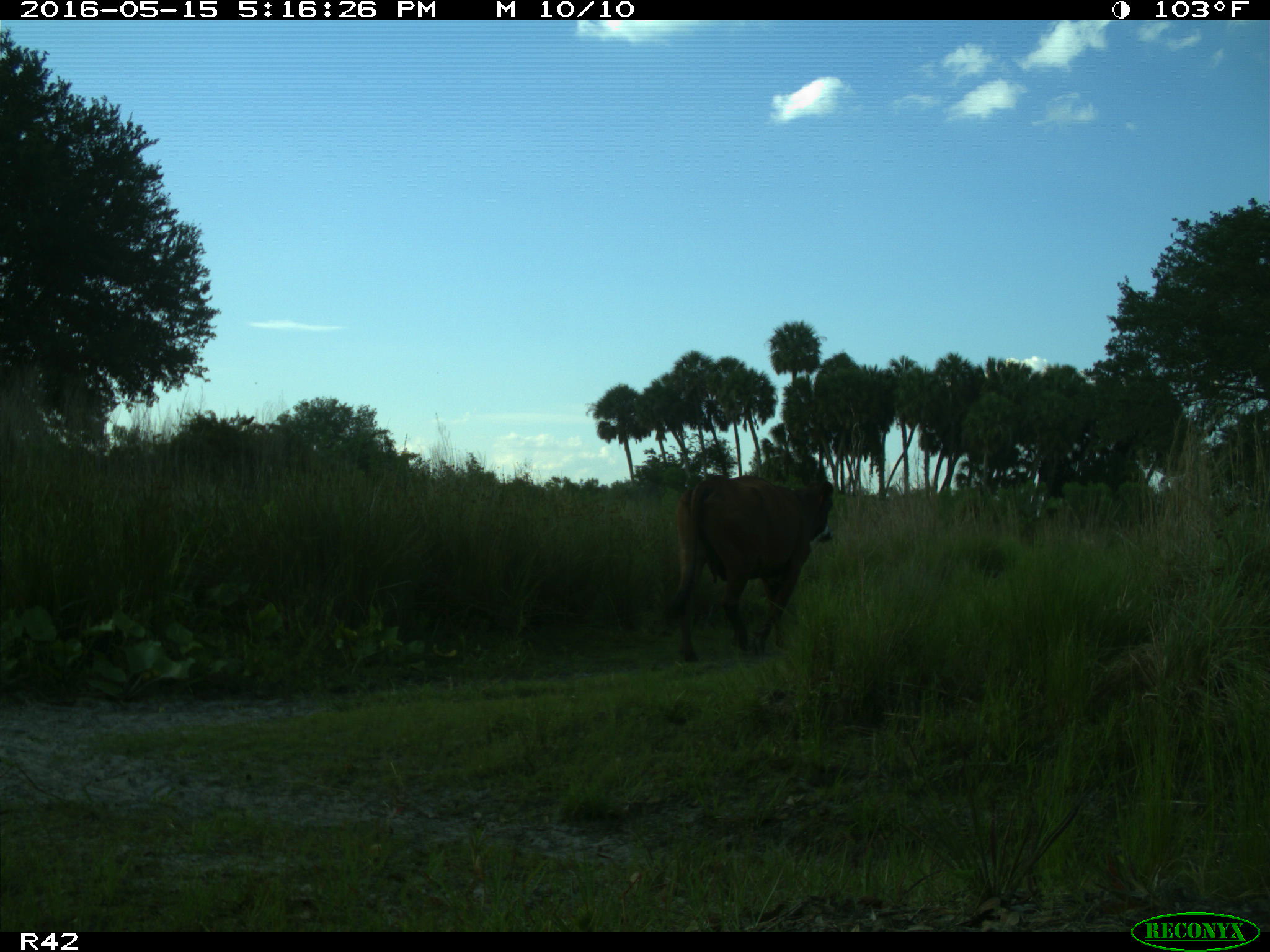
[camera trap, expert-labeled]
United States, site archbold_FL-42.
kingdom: Animalia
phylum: Chordata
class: Mammalia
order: Artiodactyla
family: Bovidae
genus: Bos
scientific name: Bos taurus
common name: domestic cow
Bos taurus (domestic cow).